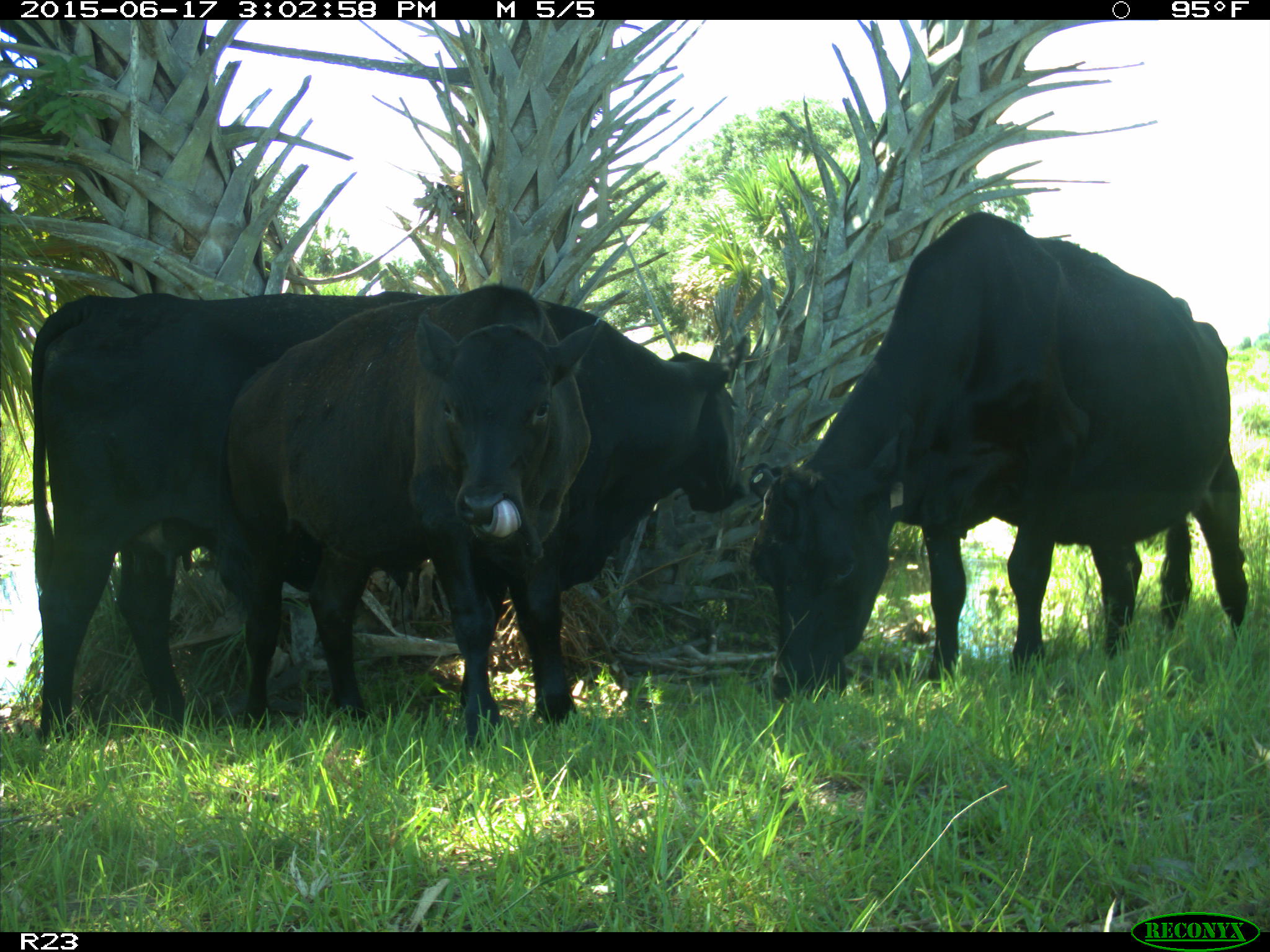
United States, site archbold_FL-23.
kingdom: Animalia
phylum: Chordata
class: Mammalia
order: Artiodactyla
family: Bovidae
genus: Bos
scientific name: Bos taurus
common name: domestic cow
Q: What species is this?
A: Bos taurus (domestic cow).